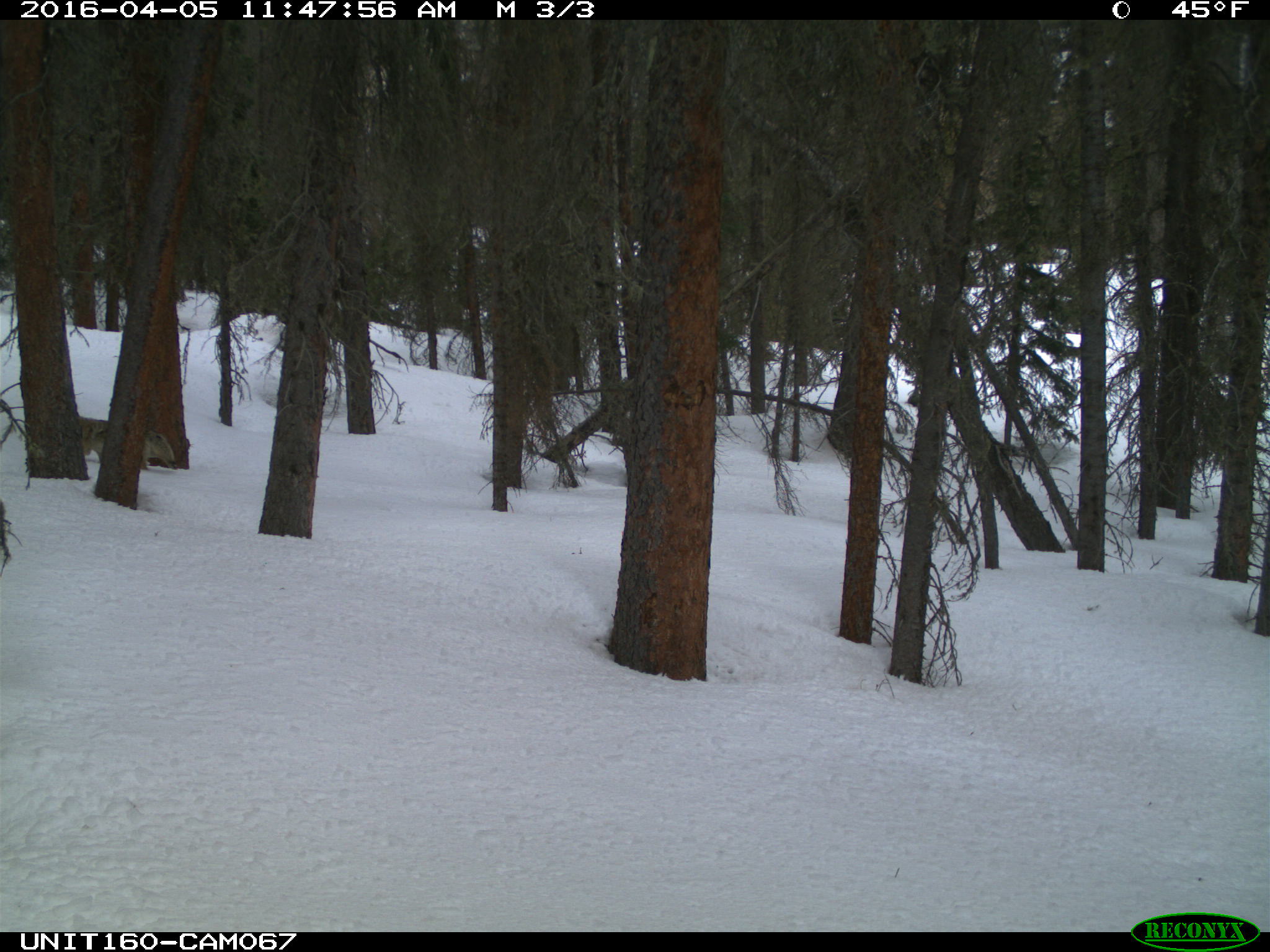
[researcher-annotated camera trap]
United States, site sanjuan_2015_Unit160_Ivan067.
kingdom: Animalia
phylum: Chordata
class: Mammalia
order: Carnivora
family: Canidae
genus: Canis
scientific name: Canis latrans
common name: coyote